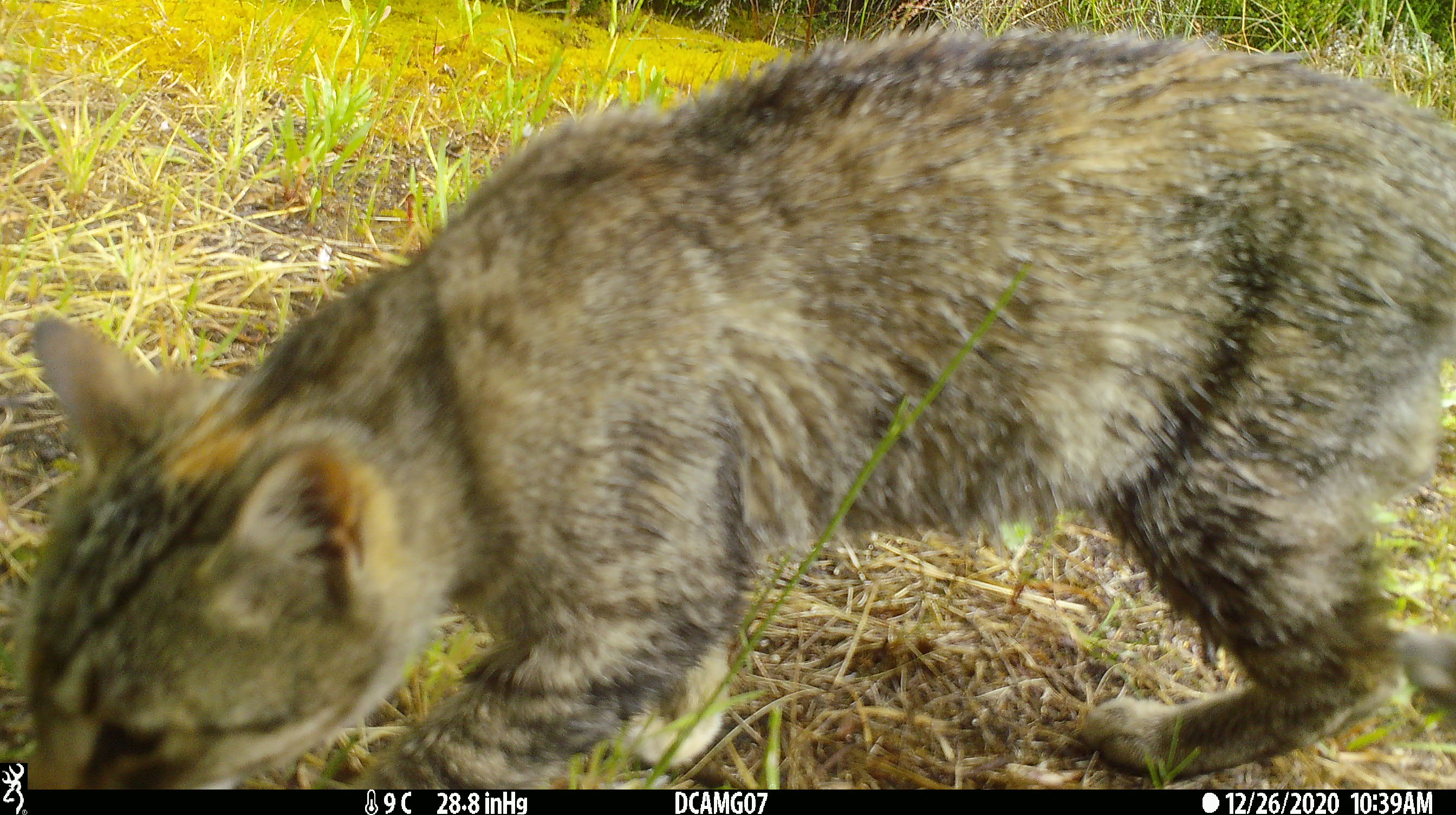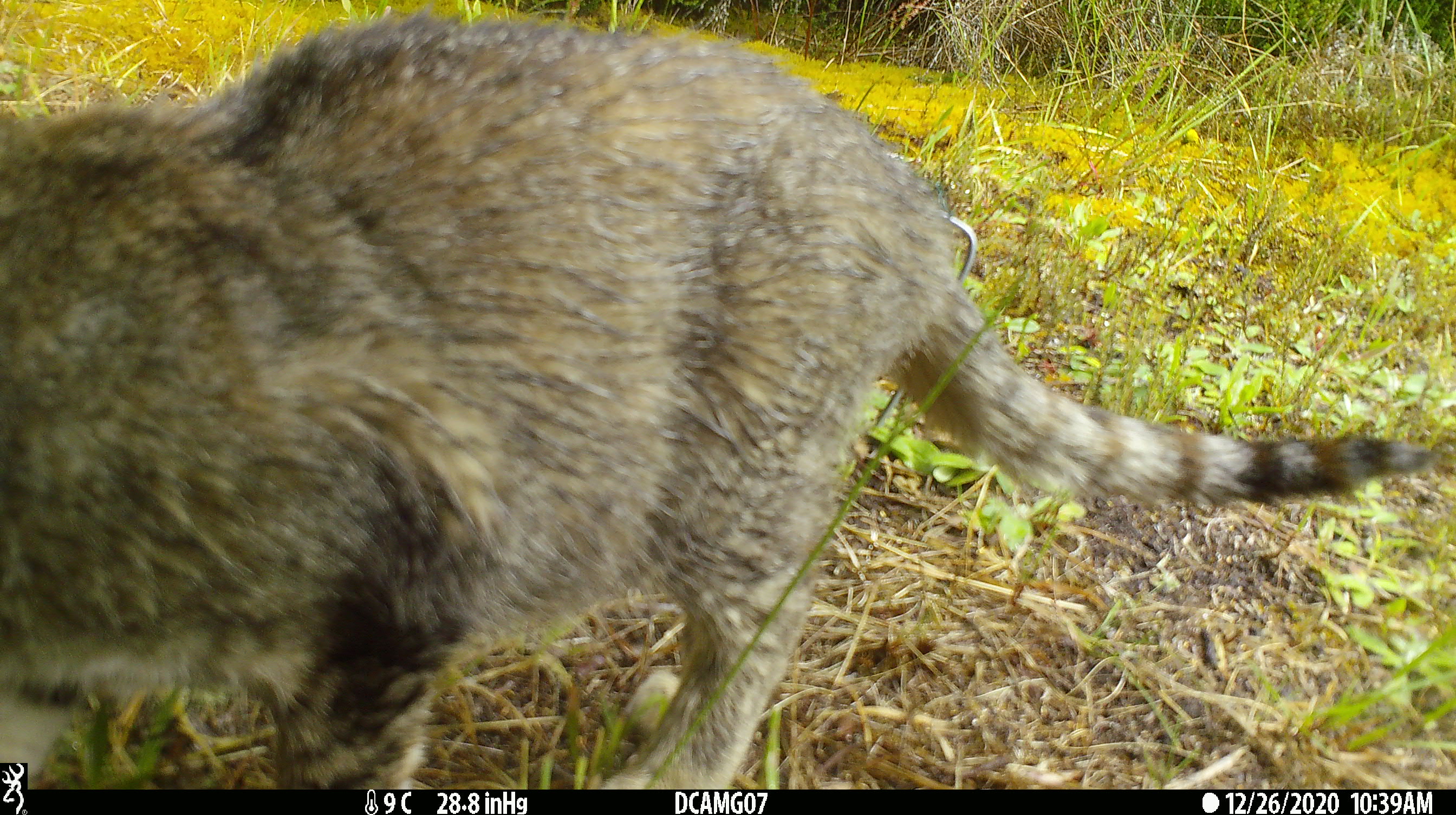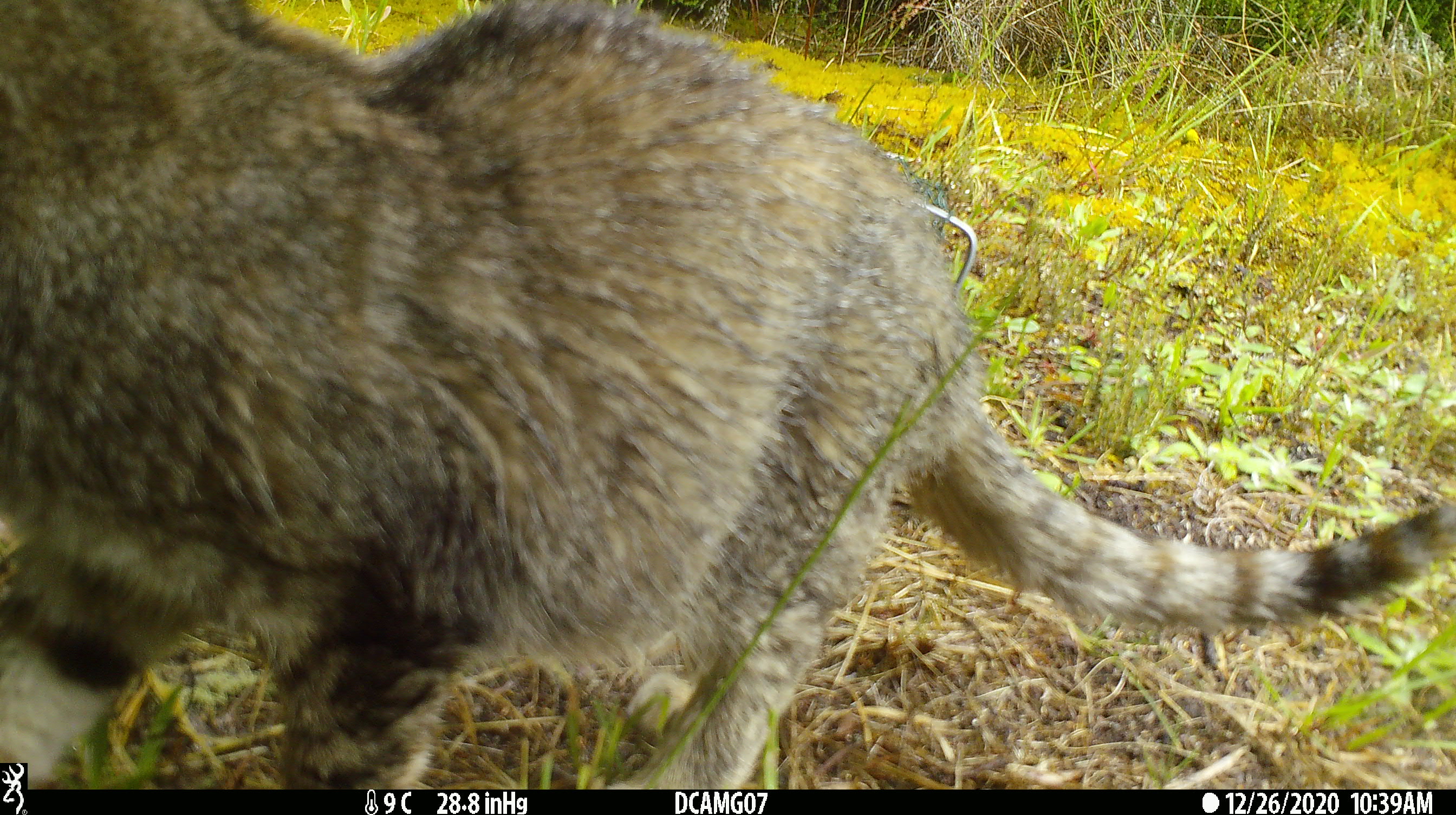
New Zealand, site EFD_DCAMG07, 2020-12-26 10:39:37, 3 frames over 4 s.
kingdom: Animalia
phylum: Chordata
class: Mammalia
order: Carnivora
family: Felidae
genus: Felis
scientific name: Felis catus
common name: domestic cat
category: cat